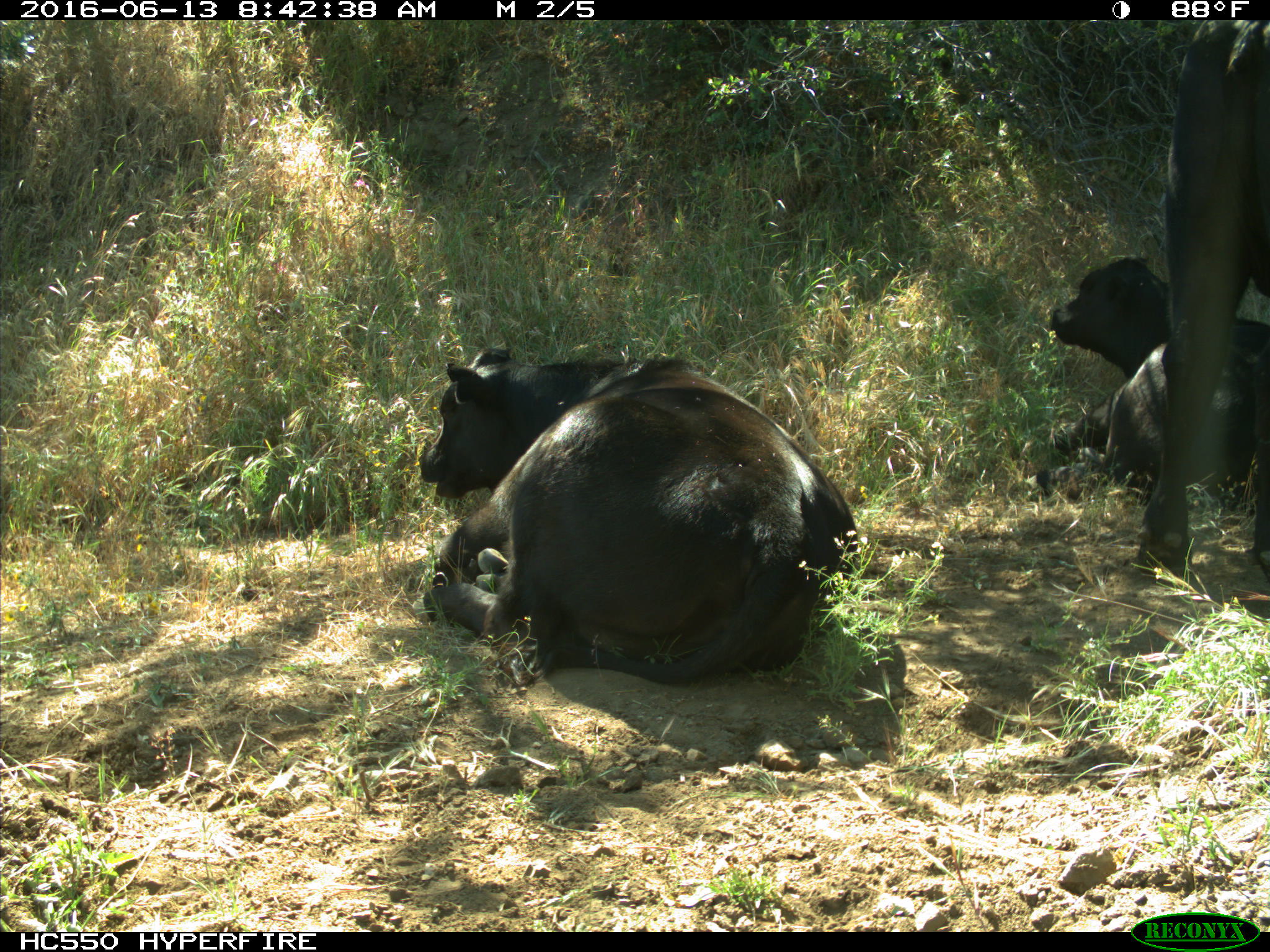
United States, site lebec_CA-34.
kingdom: Animalia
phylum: Chordata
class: Mammalia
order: Artiodactyla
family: Bovidae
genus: Bos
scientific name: Bos taurus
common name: domestic cow